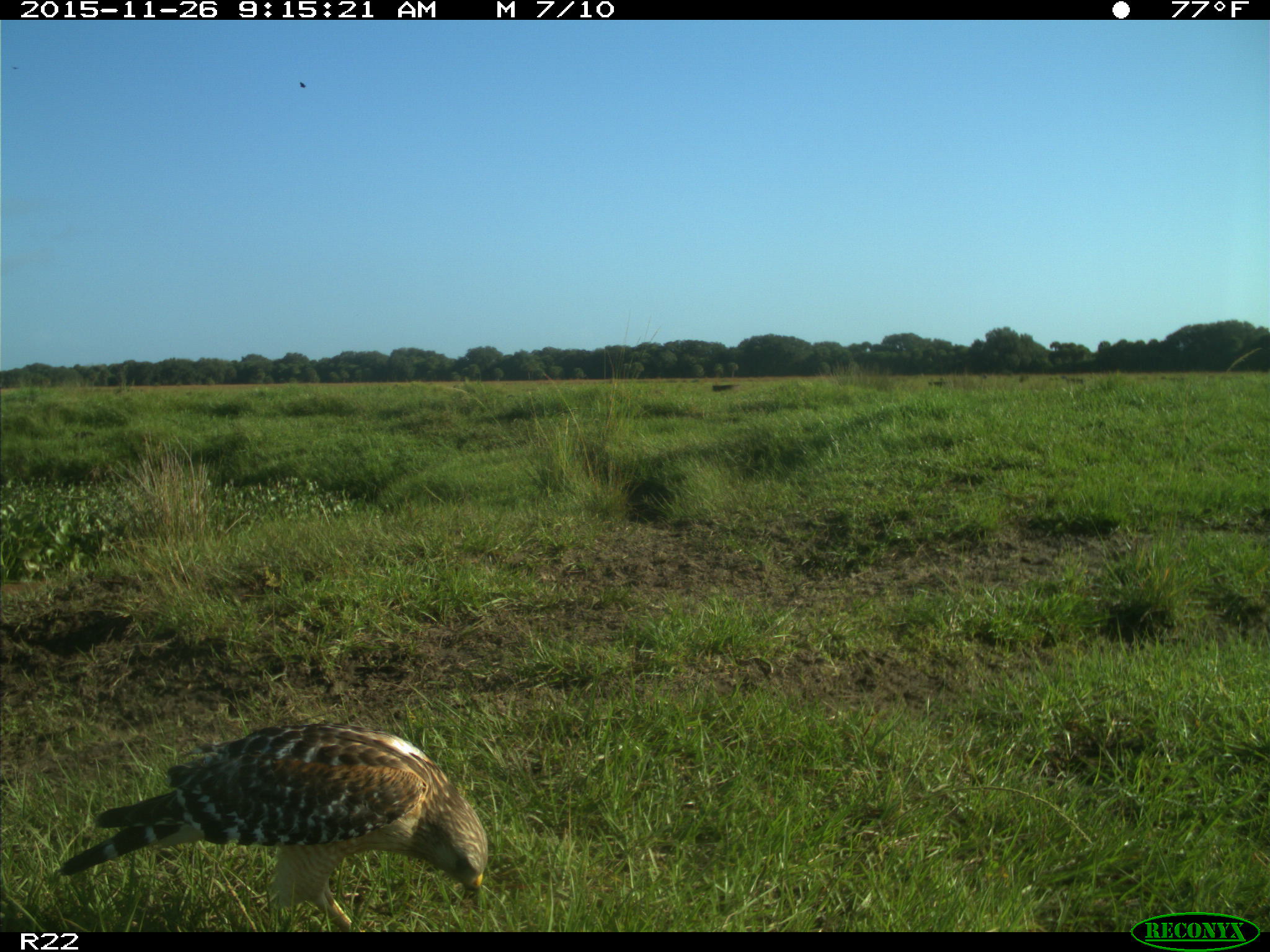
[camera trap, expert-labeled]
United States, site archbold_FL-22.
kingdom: Animalia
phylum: Chordata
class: Aves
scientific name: Aves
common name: birds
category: unidentified bird